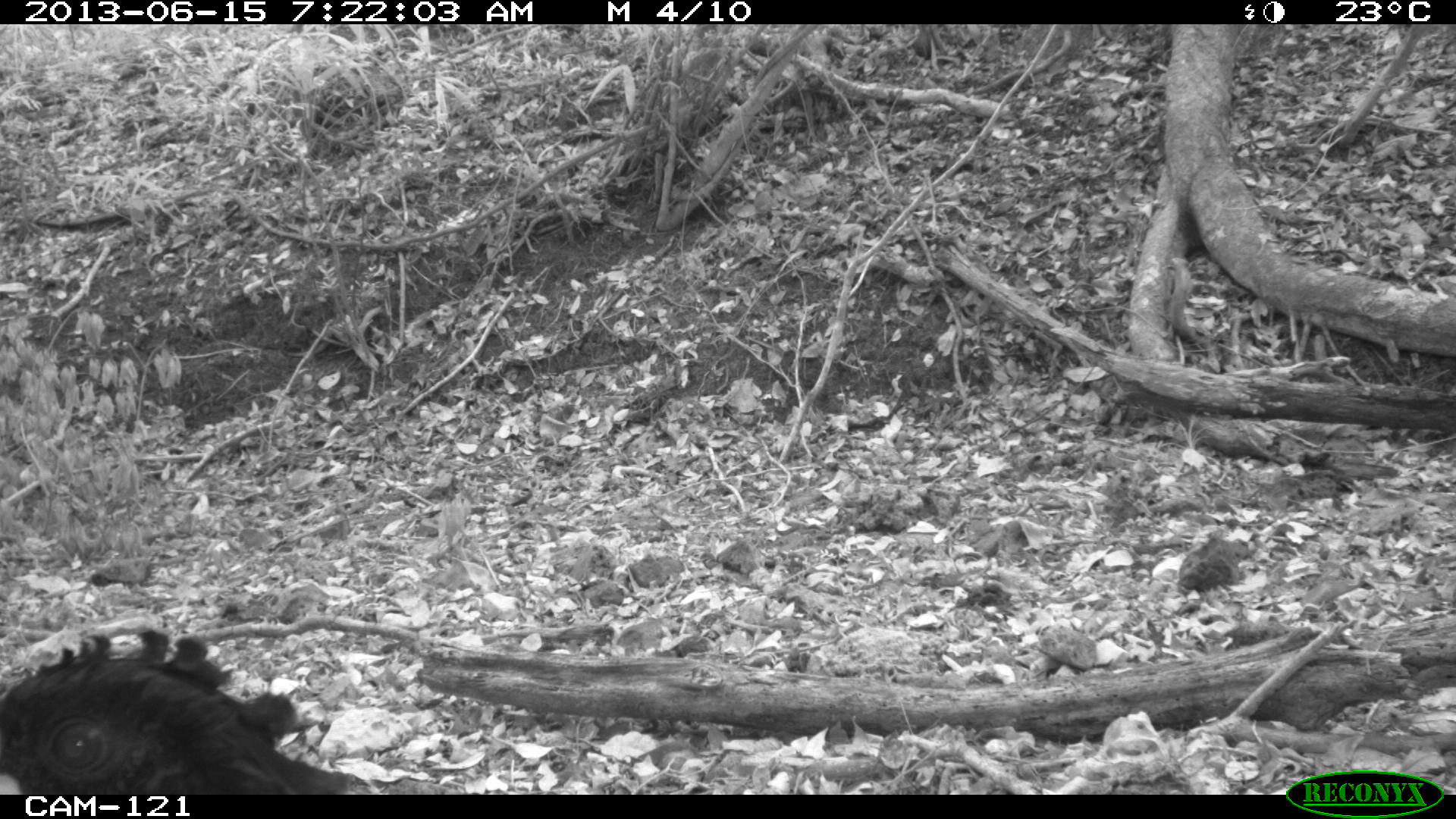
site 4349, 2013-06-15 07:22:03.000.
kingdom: Animalia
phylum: Chordata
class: Aves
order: Galliformes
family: Cracidae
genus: Crax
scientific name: Crax rubra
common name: great curassow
Crax rubra (great curassow), count 1, sex male.